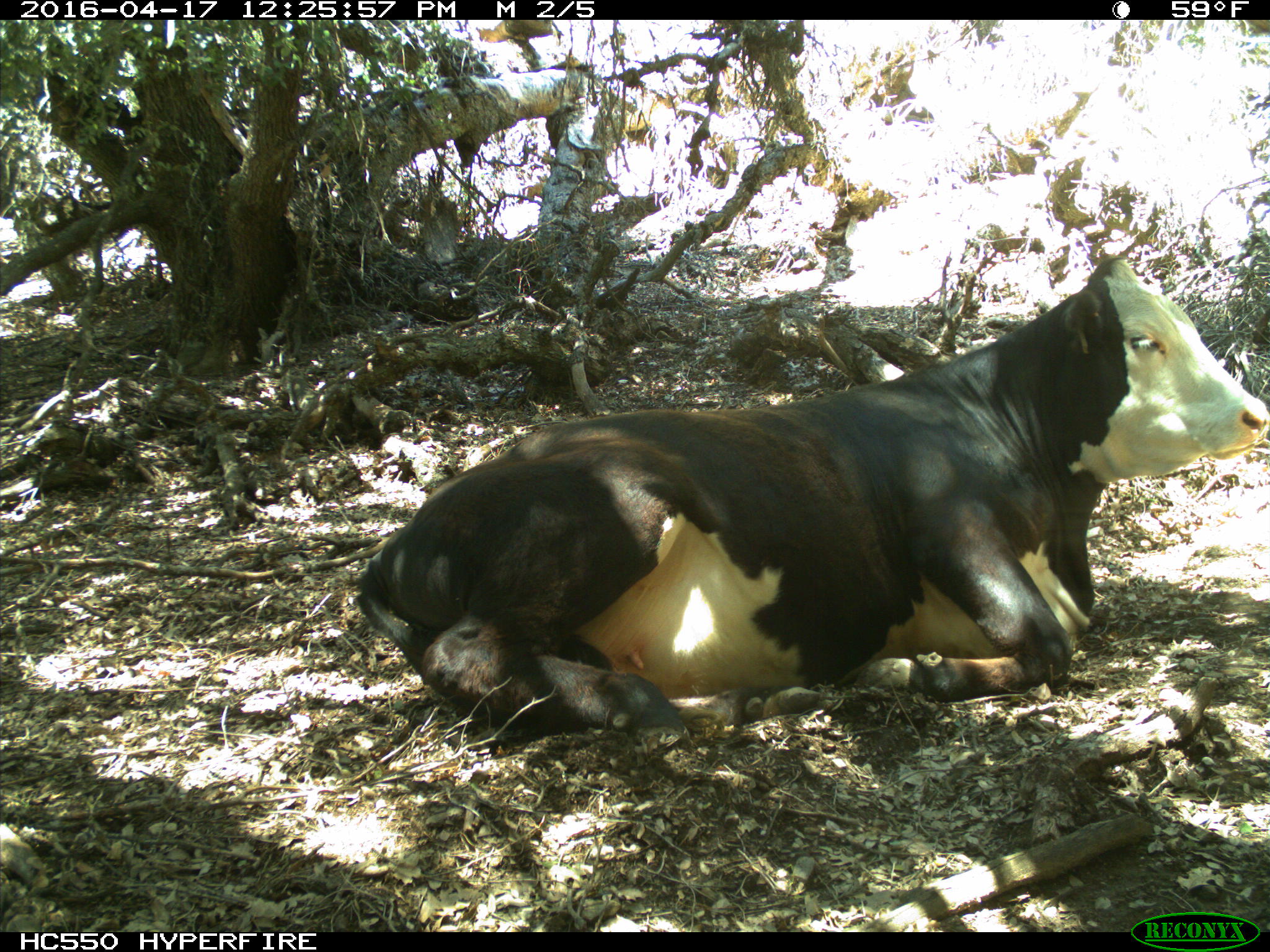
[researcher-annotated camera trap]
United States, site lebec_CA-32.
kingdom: Animalia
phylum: Chordata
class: Mammalia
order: Artiodactyla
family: Bovidae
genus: Bos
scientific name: Bos taurus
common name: domestic cow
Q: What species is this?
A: Bos taurus (domestic cow).